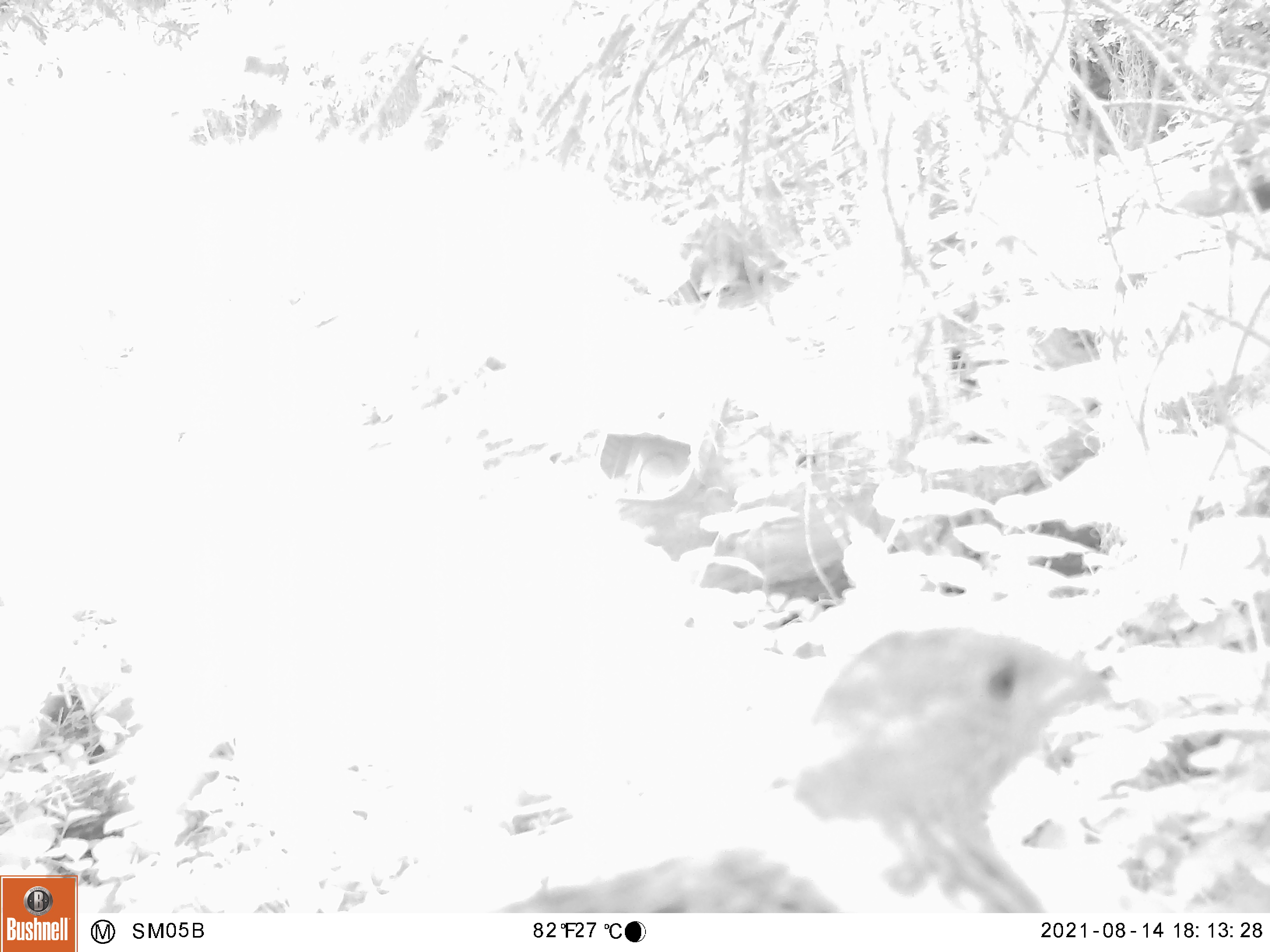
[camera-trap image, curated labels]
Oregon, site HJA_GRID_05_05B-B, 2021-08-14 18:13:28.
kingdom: Animalia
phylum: Chordata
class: Aves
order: Galliformes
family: Phasianidae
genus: Bonasa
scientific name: Bonasa umbellus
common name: ruffed grouse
Ruffed grouse (Bonasa umbellus).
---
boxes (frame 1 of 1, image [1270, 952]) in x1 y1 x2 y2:
ruffed grouse: 542 615 1121 912